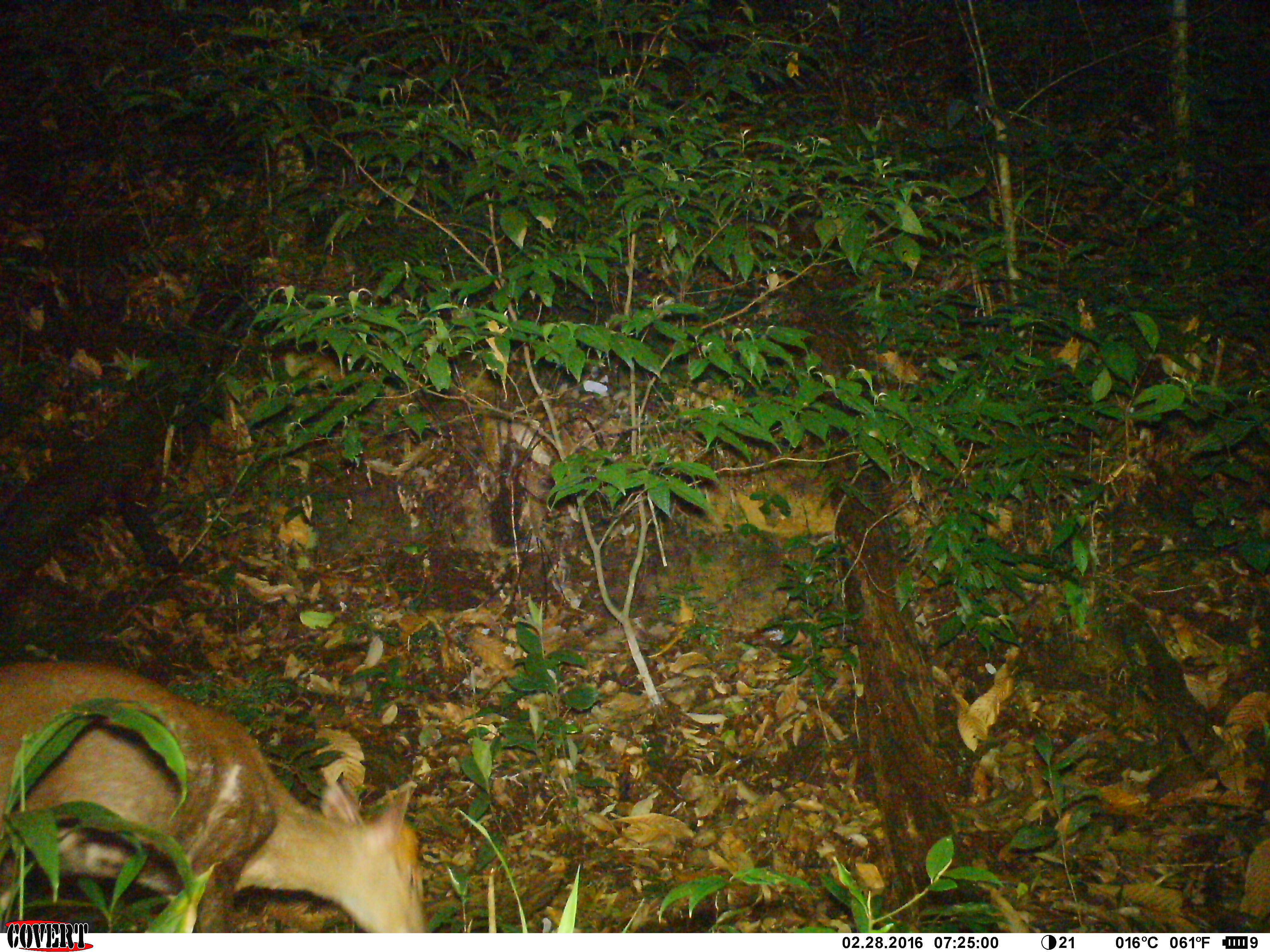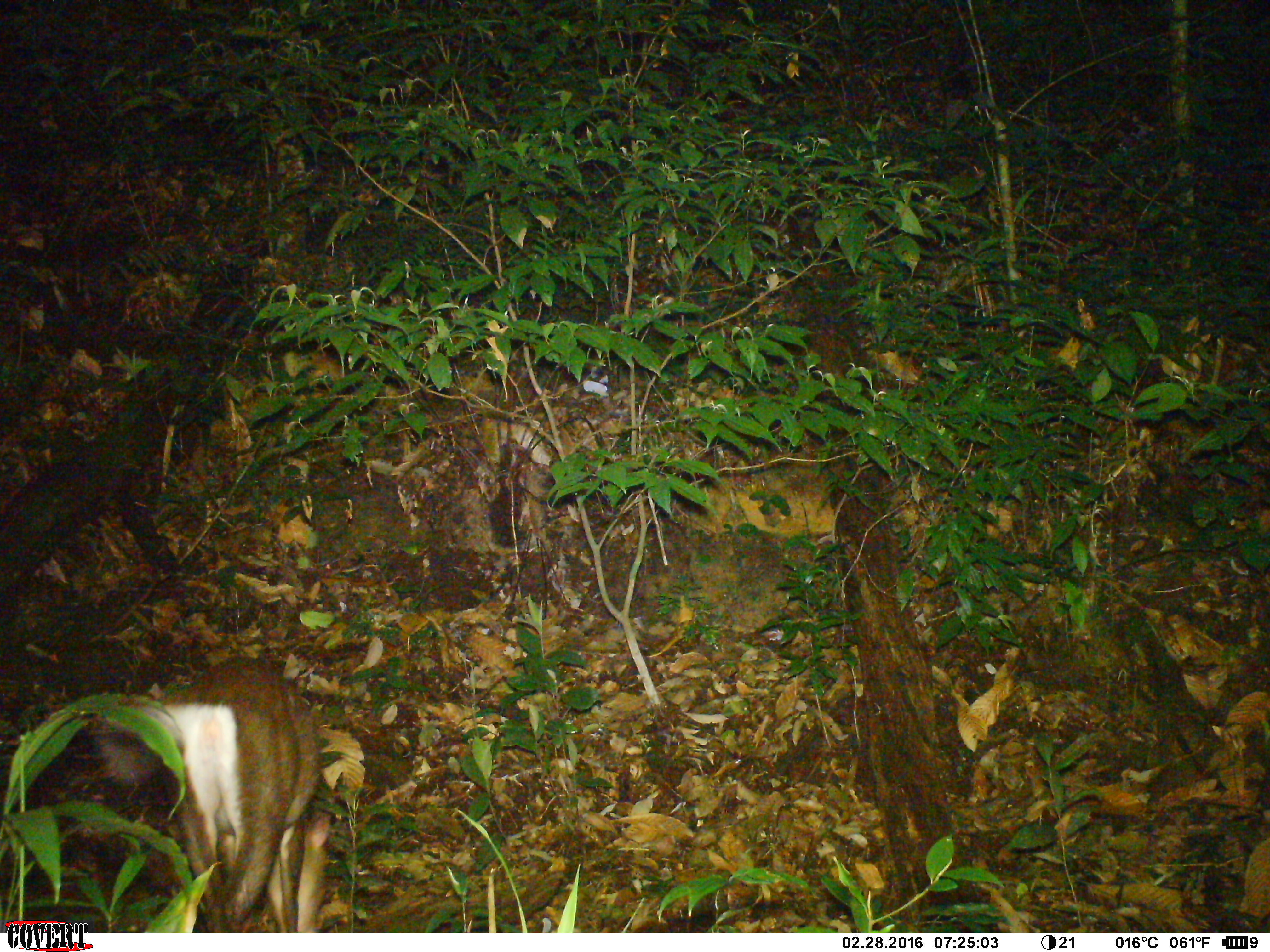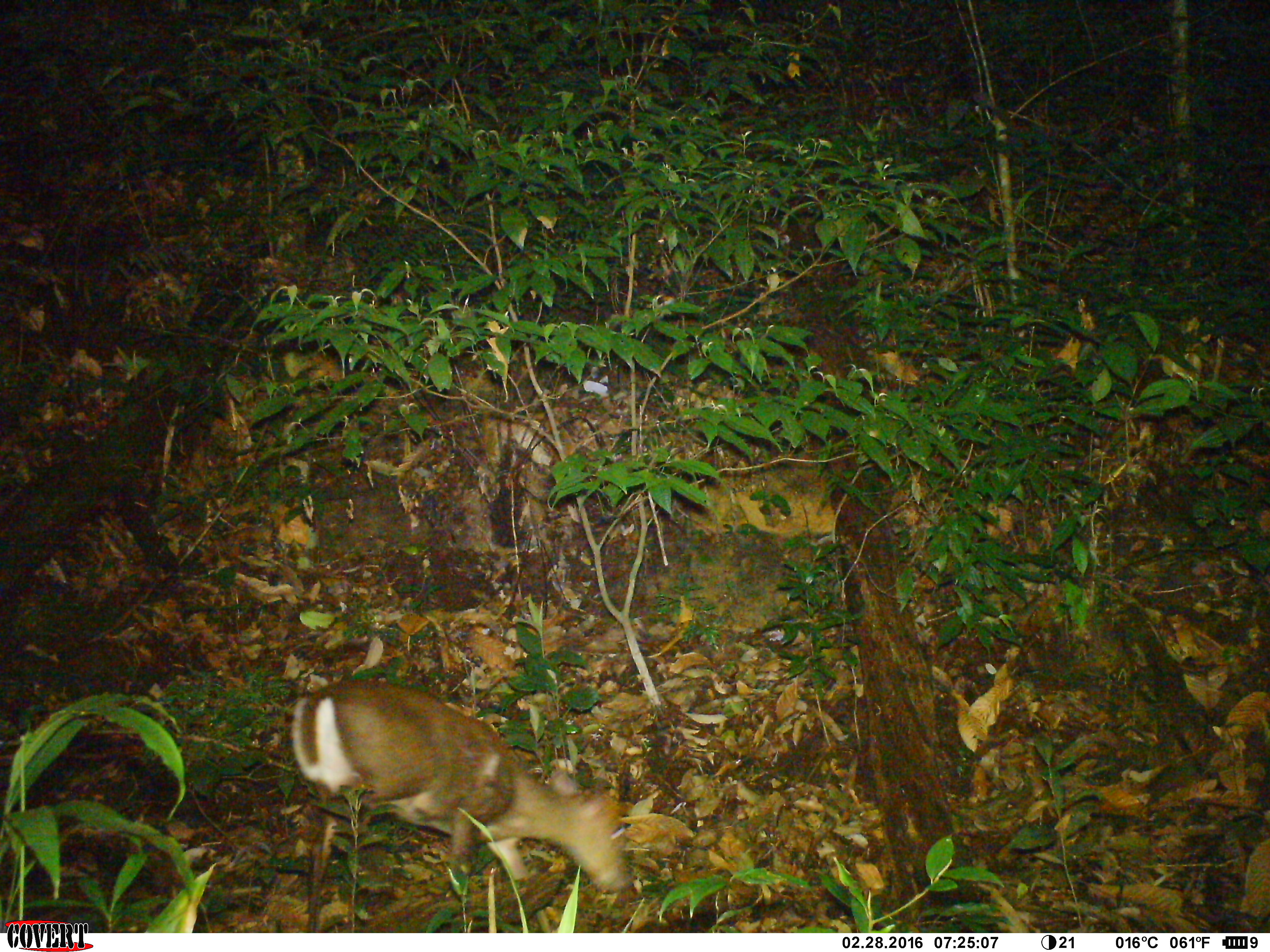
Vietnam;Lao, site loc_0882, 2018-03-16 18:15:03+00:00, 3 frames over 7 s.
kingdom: Animalia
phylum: Chordata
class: Mammalia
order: Artiodactyla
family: Cervidae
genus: Muntiacus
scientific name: Muntiacus rooseveltorum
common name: roosevelt's muntjac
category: roosevelts muntjac group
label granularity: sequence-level